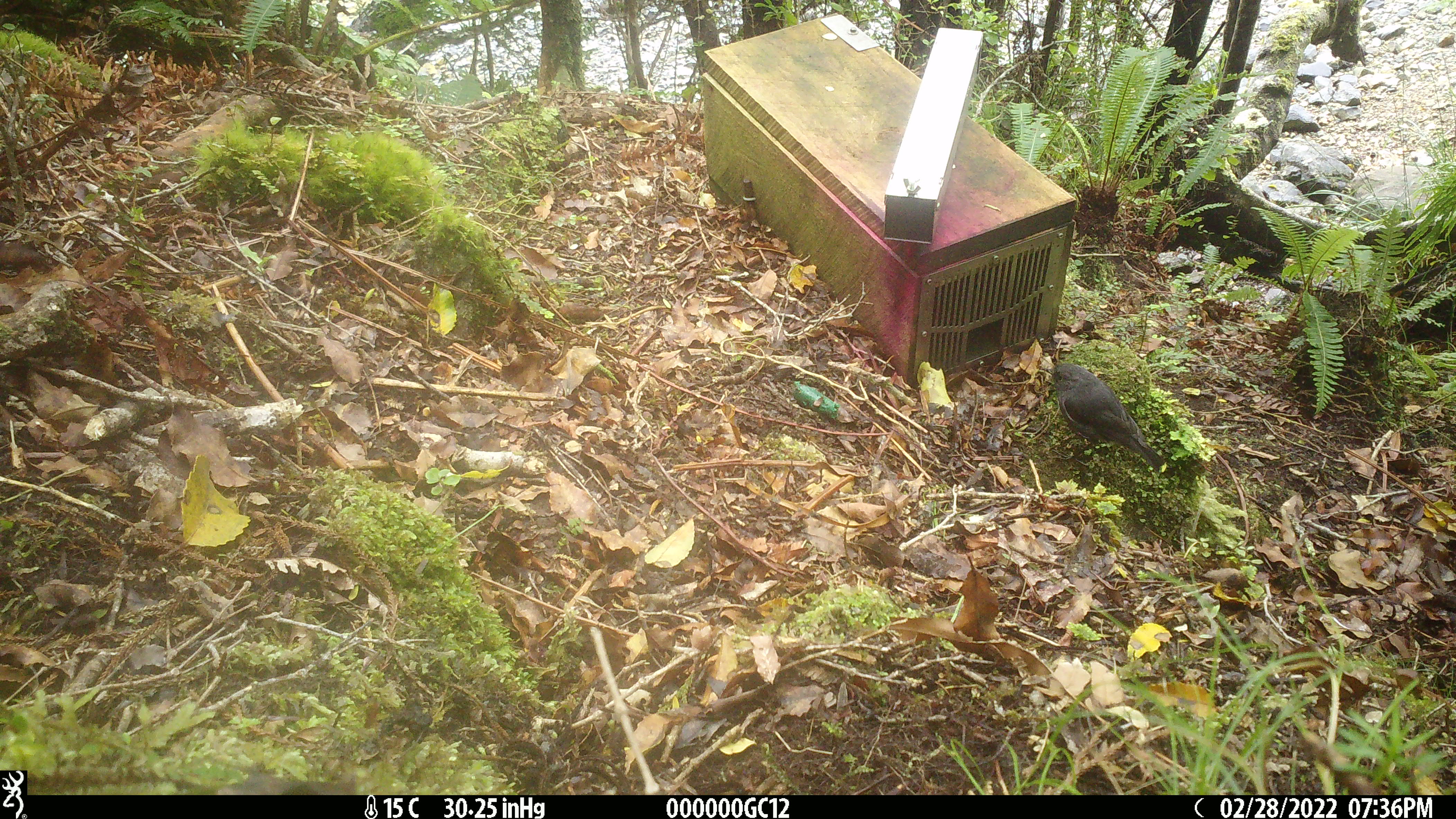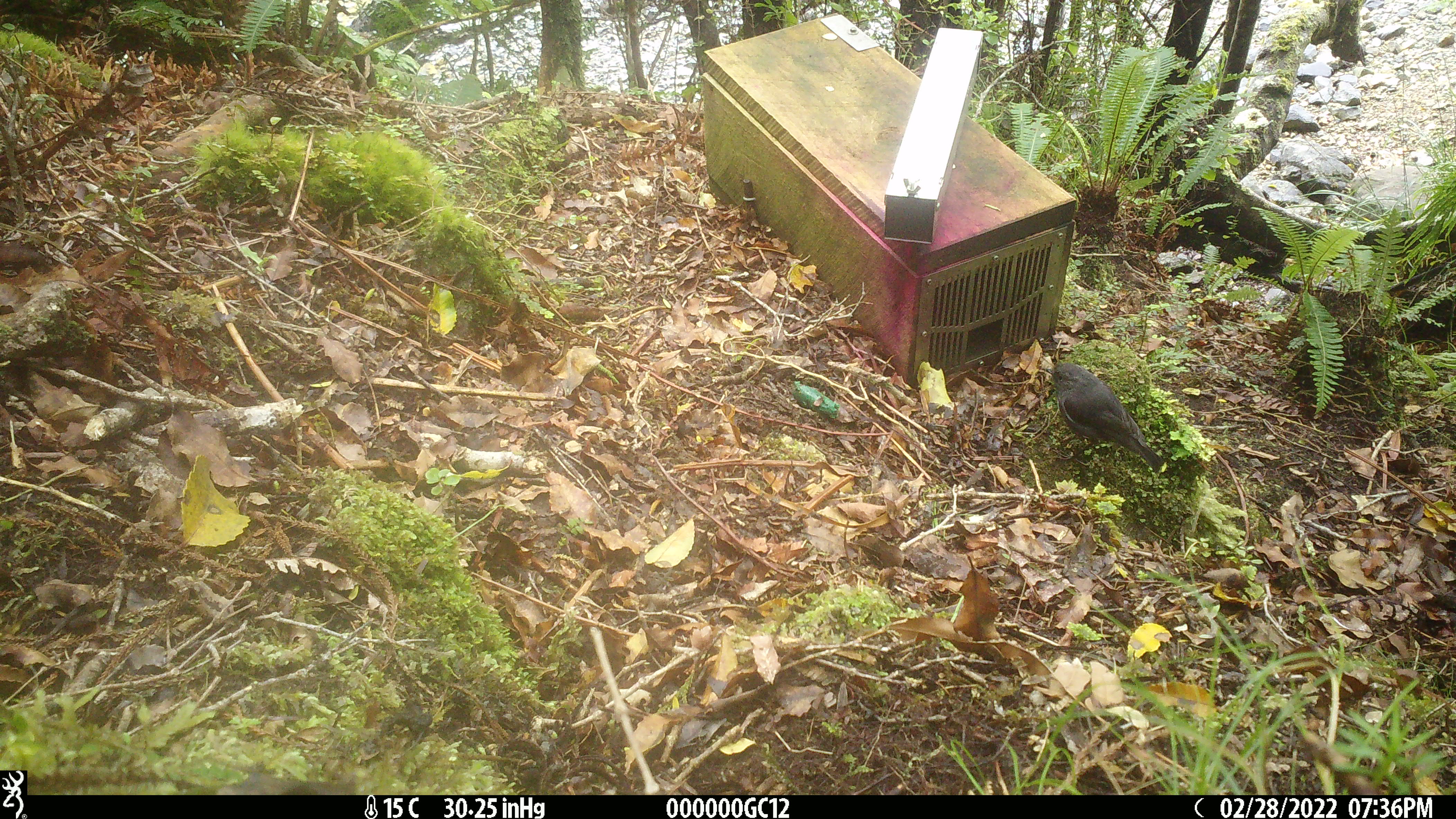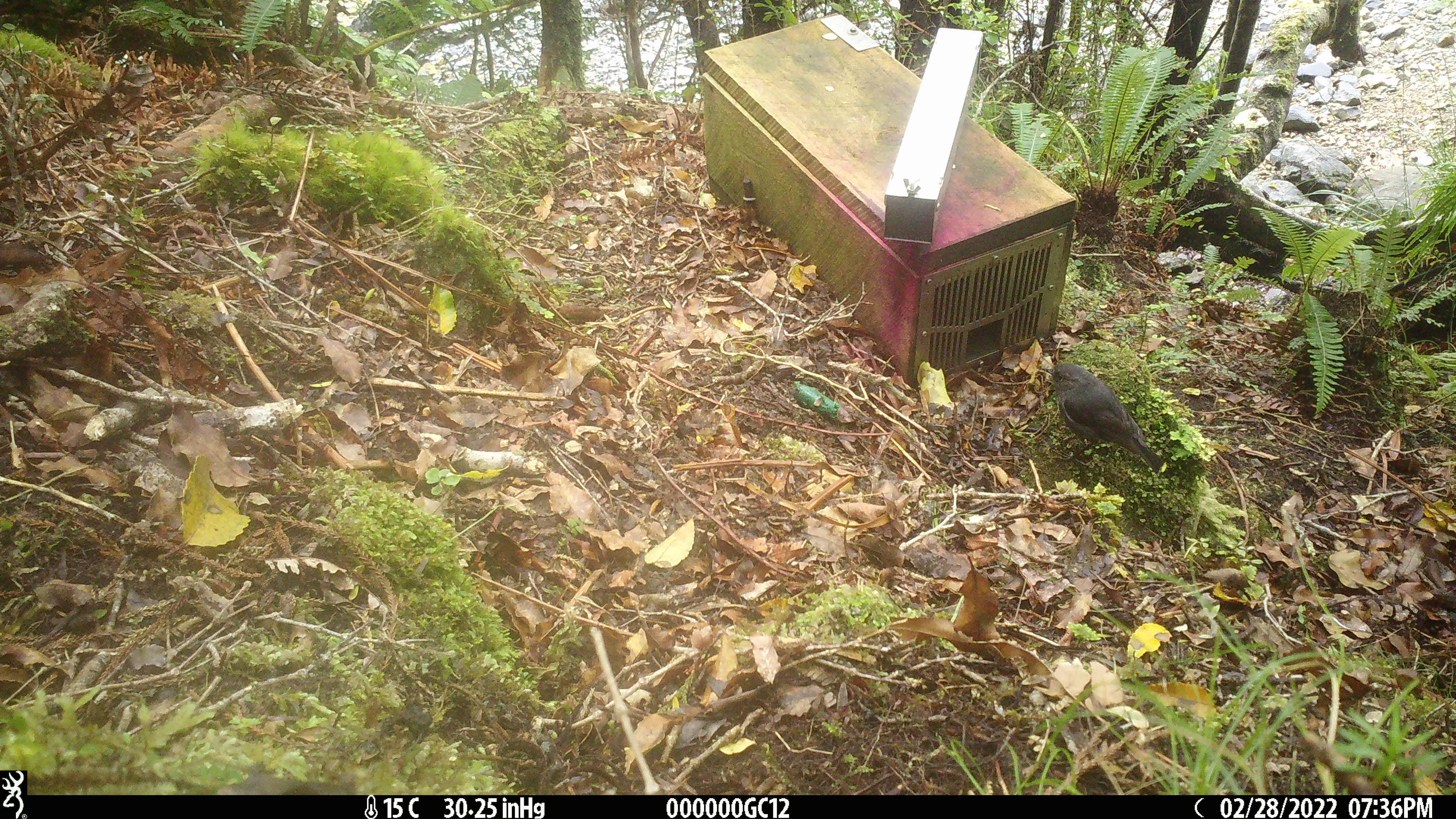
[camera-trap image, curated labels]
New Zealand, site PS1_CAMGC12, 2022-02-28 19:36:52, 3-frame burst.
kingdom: Animalia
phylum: Chordata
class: Aves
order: Passeriformes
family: Petroicidae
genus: Petroica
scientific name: Petroica australis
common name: new zealand robin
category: robin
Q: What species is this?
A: Robin (new zealand robin) (Petroica australis).